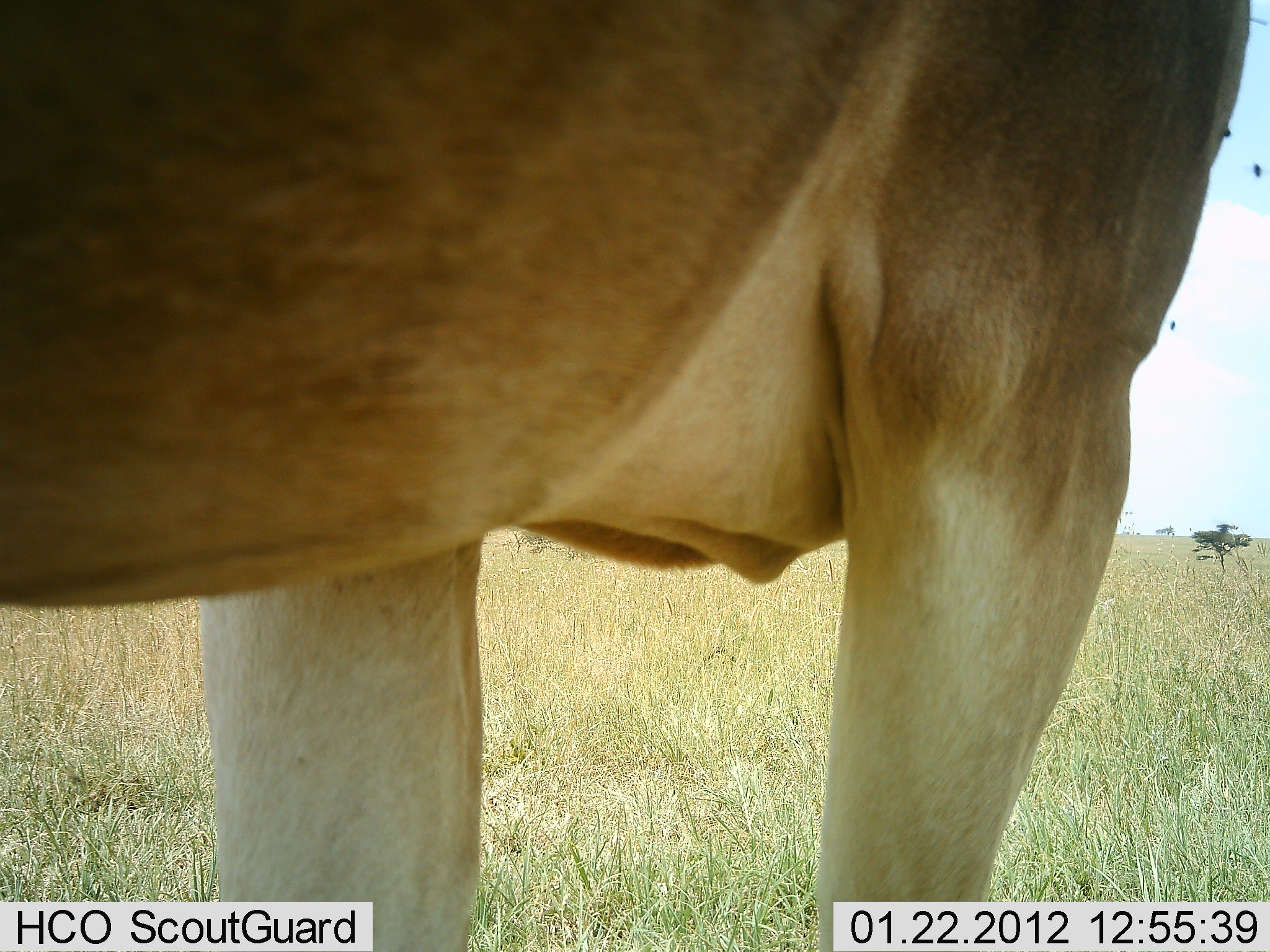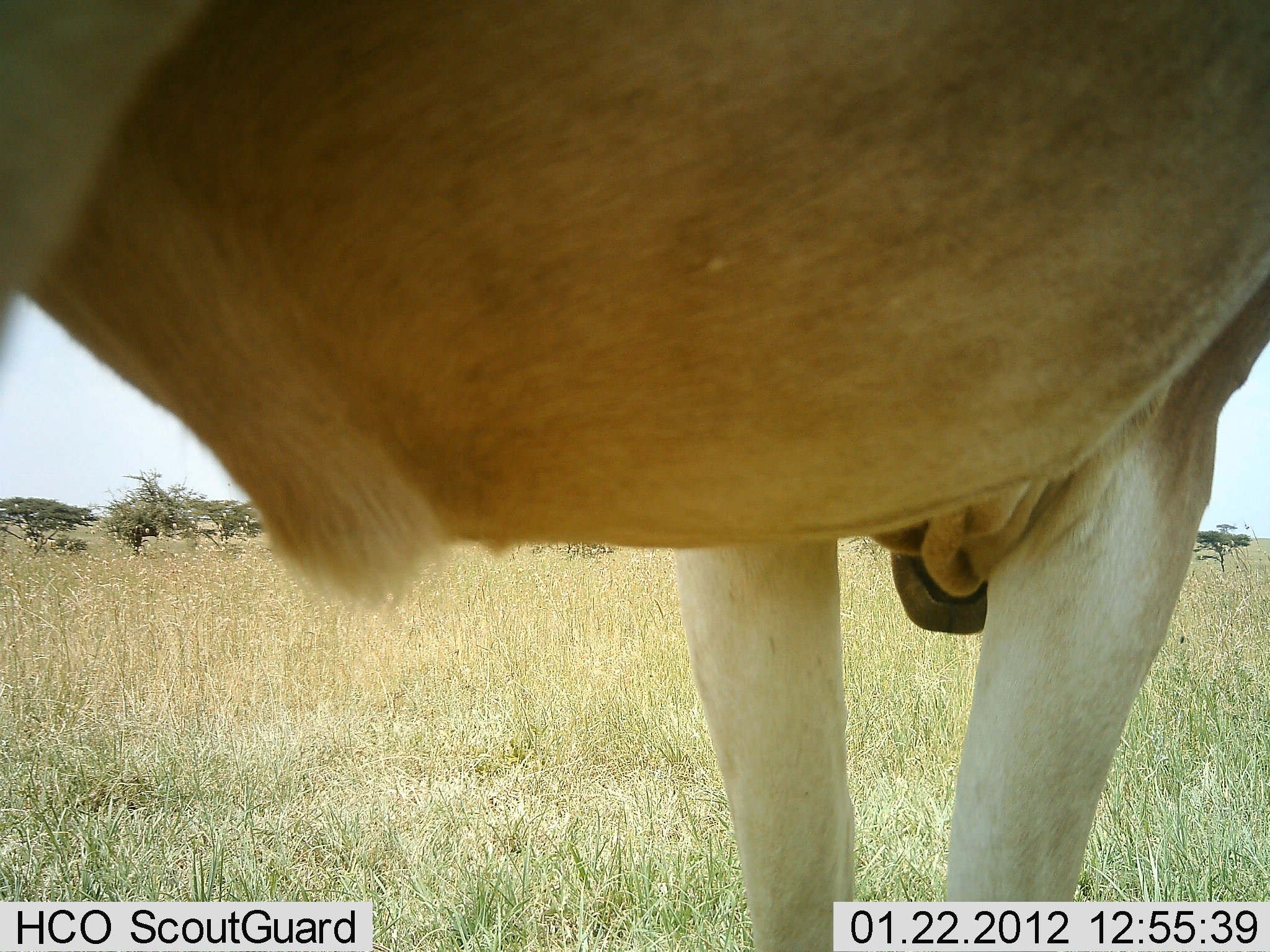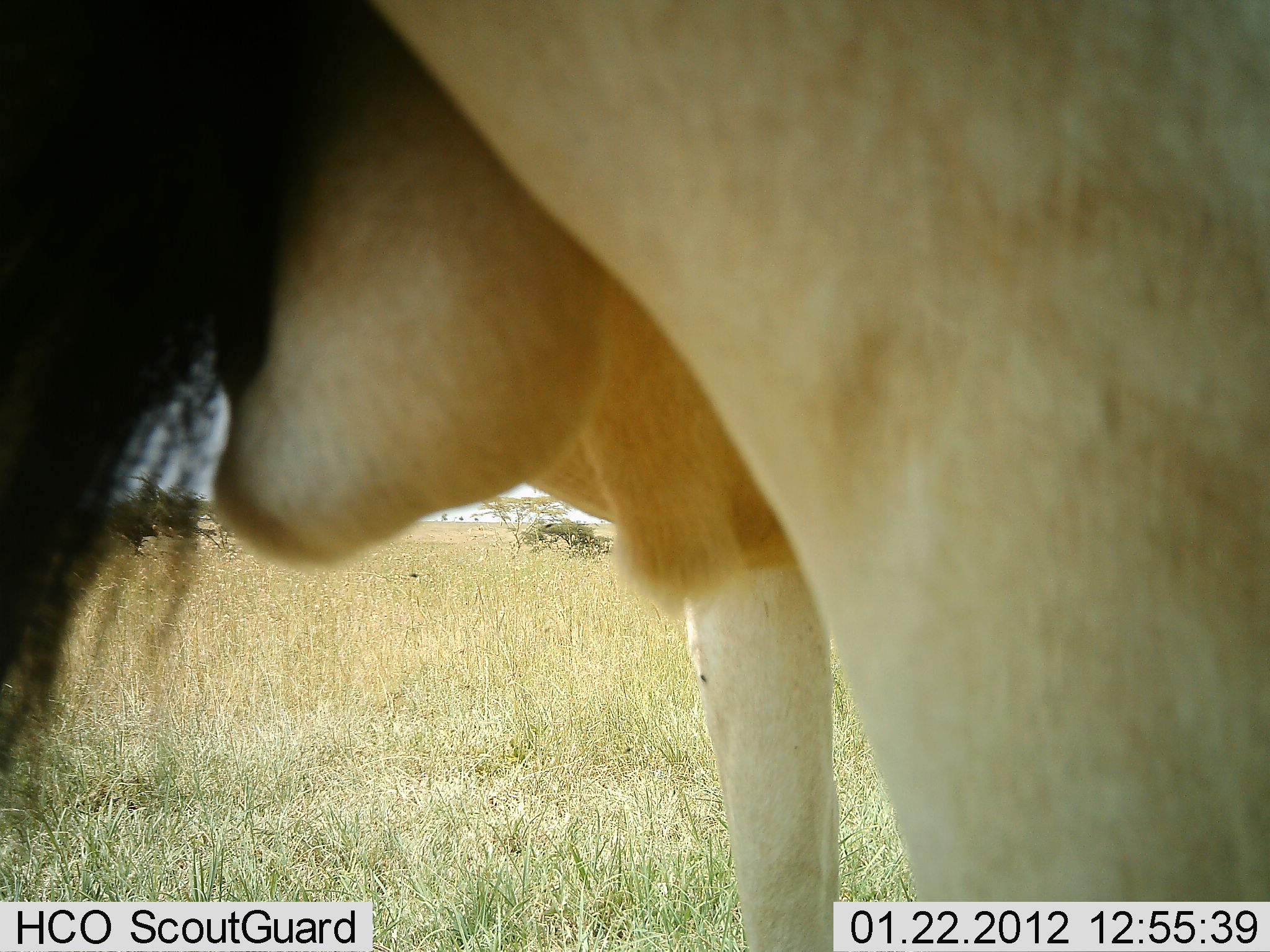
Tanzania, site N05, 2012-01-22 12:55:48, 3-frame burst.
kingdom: Animalia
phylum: Chordata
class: Mammalia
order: Artiodactyla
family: Bovidae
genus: Alcelaphus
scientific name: Alcelaphus buselaphus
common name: hartebeest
Hartebeest (Alcelaphus buselaphus), count 1. Behavior (volunteer vote fractions): standing 53%, resting 0%, moving 53%, interacting 0%. Young present (vote fraction): 0%. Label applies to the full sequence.